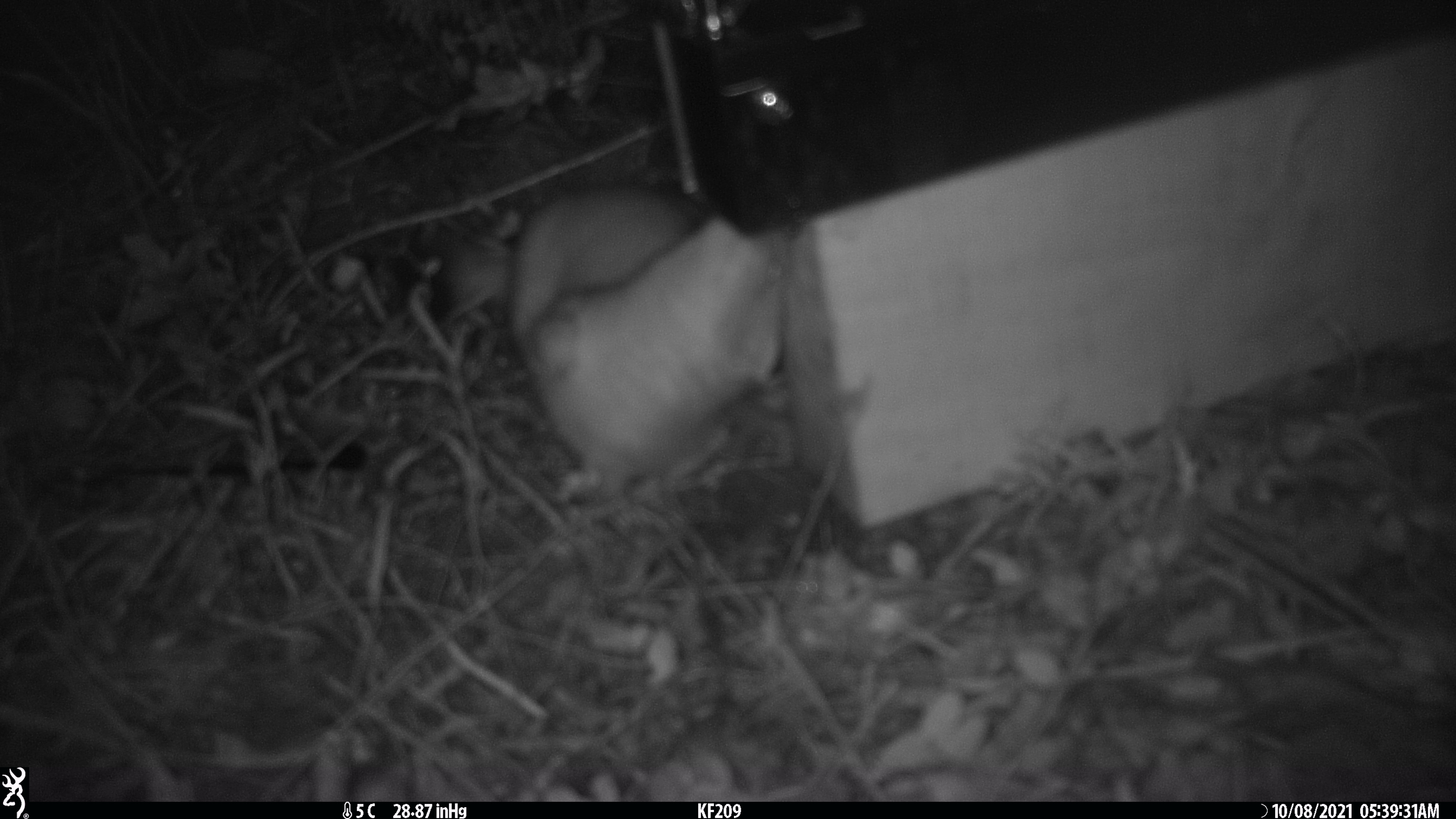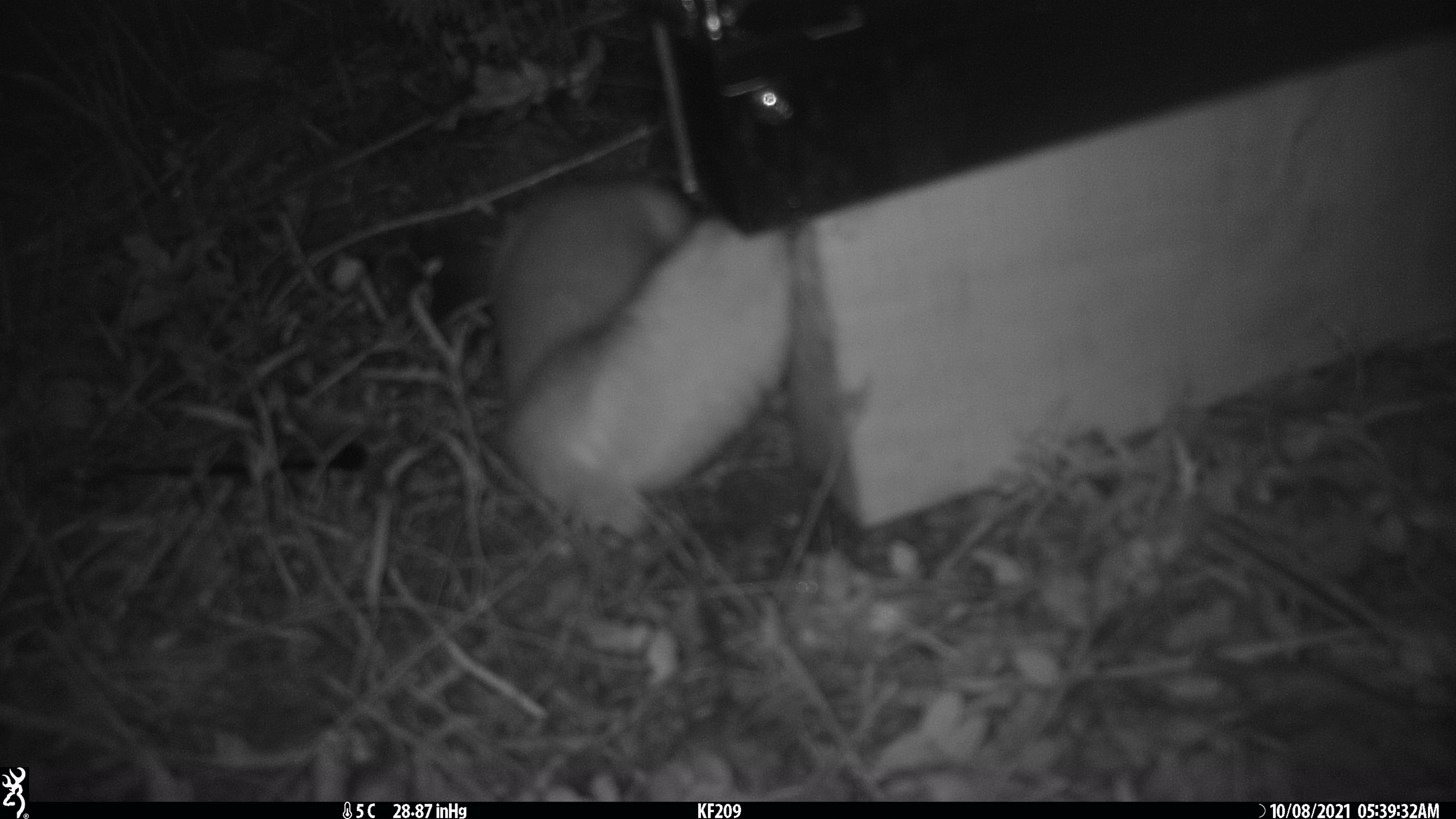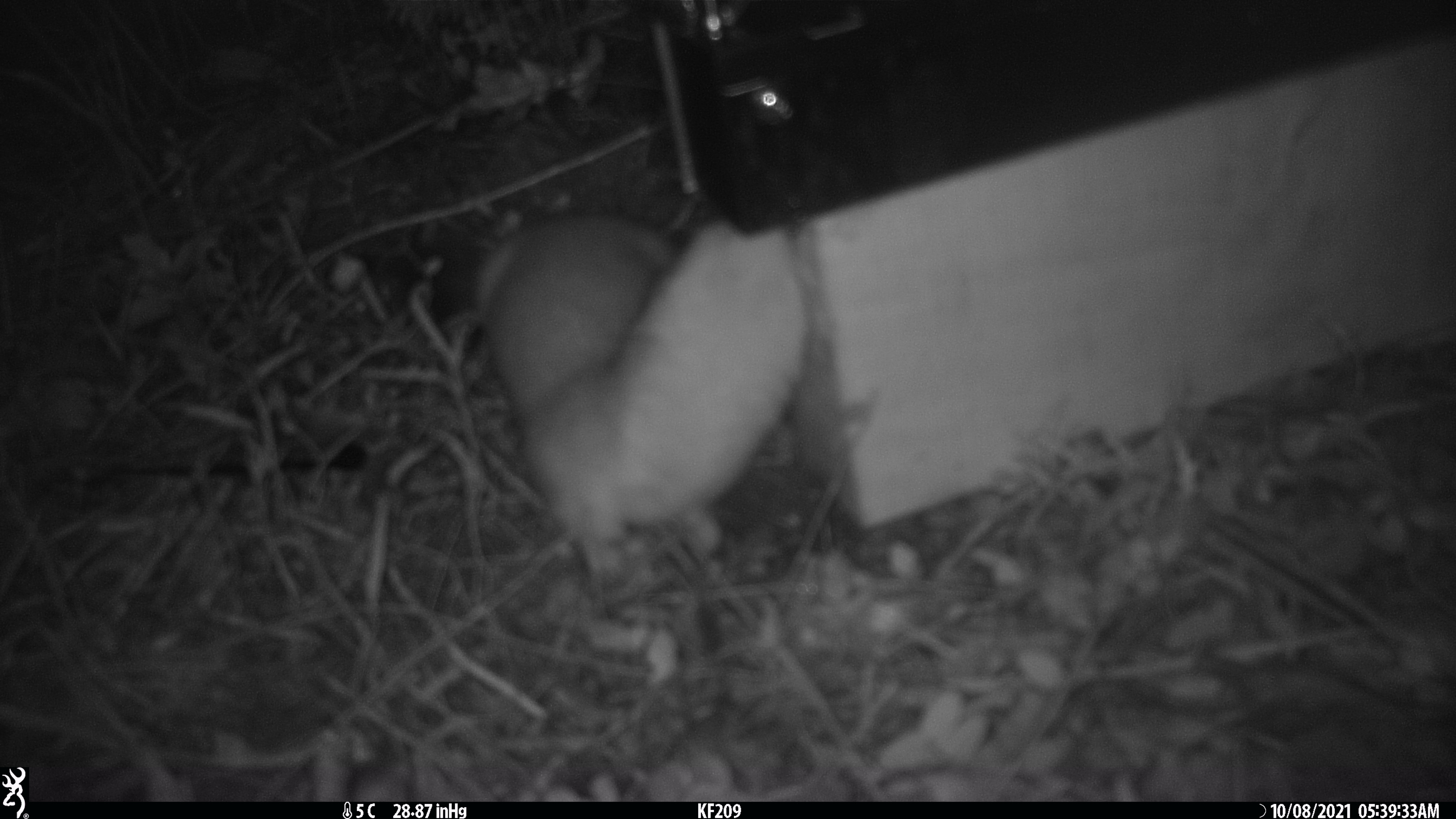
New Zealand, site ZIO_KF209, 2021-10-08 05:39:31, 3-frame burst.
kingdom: Animalia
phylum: Chordata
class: Mammalia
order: Carnivora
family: Mustelidae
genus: Mustela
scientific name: Mustela erminea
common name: stoat